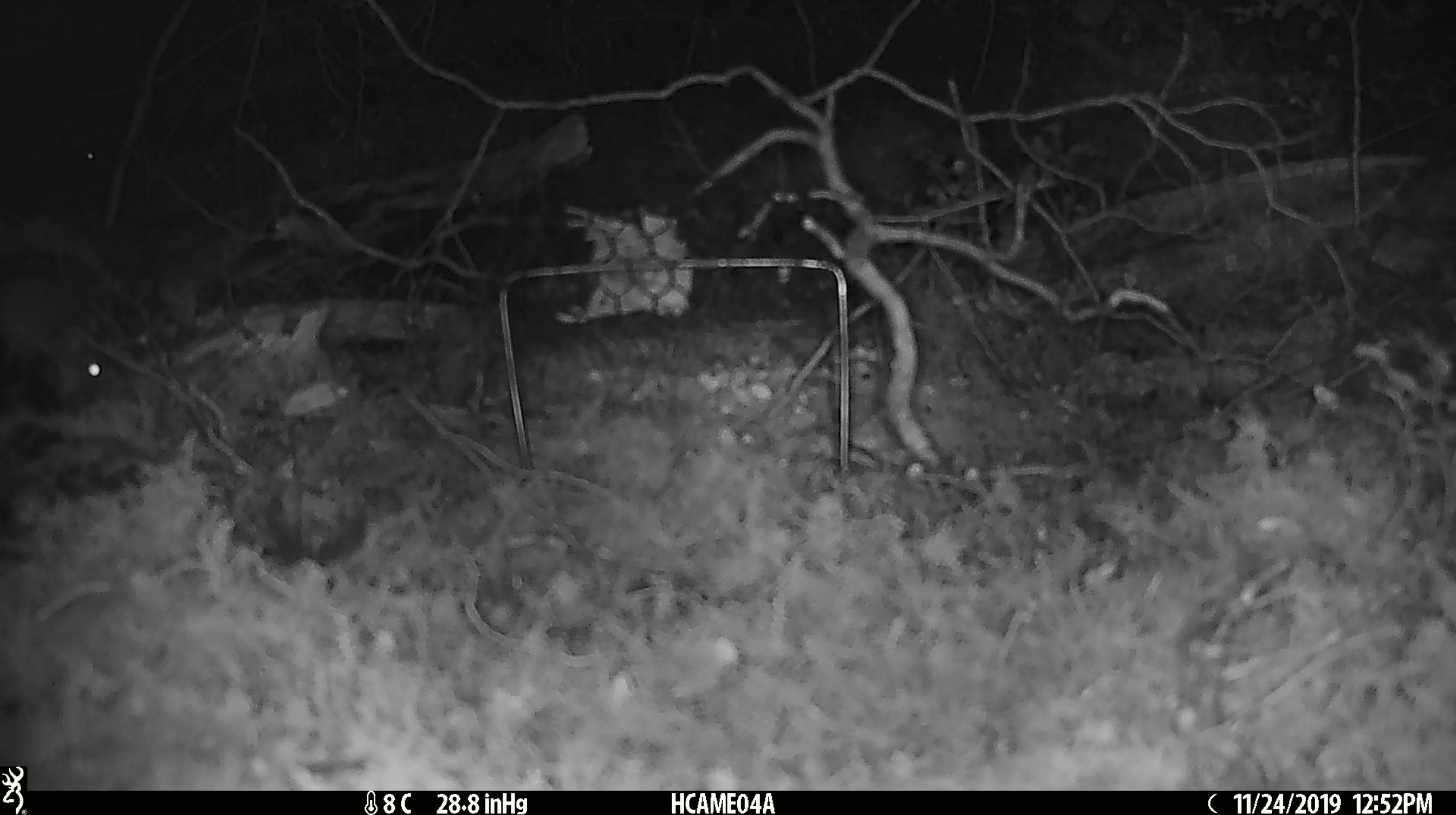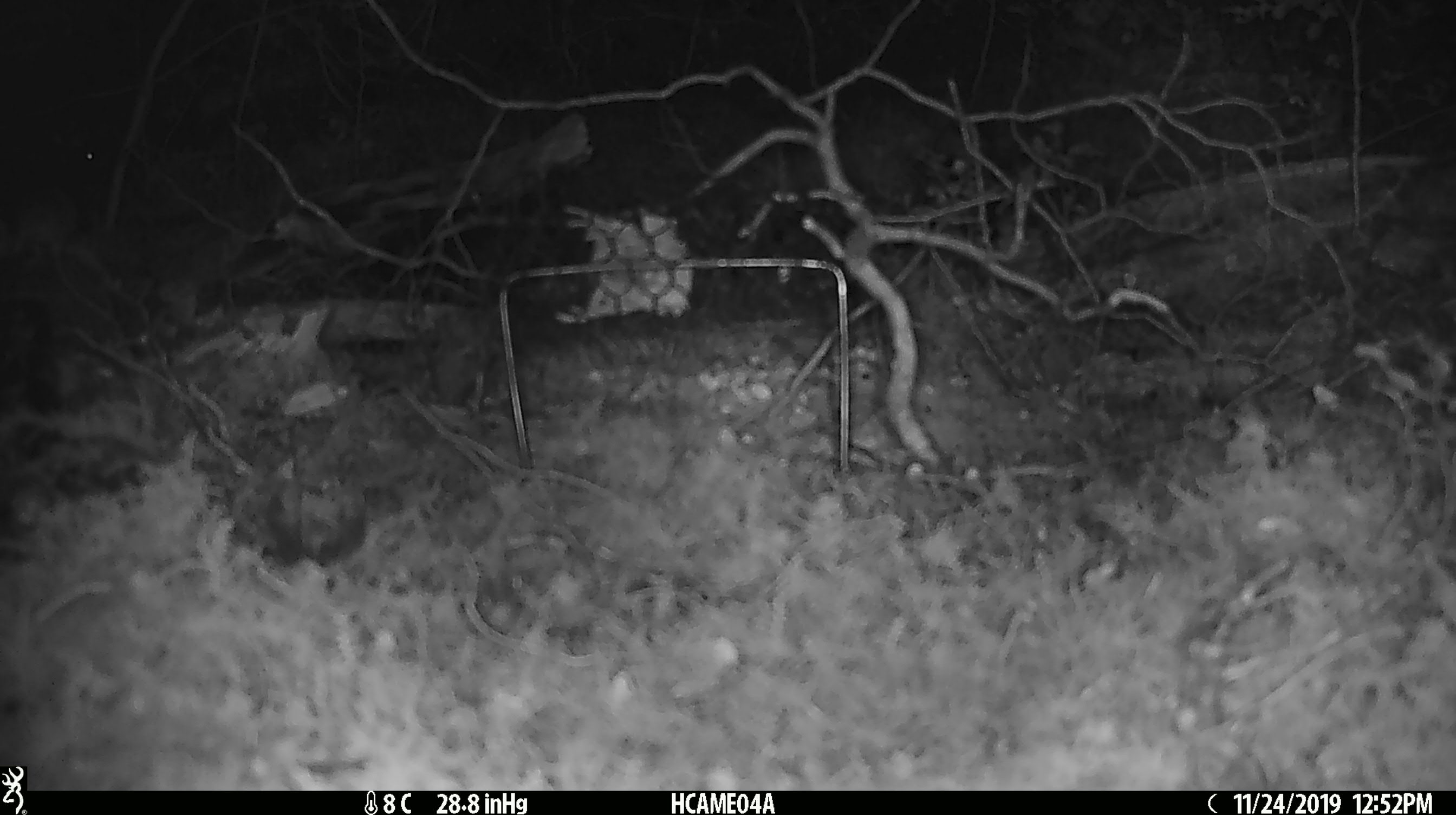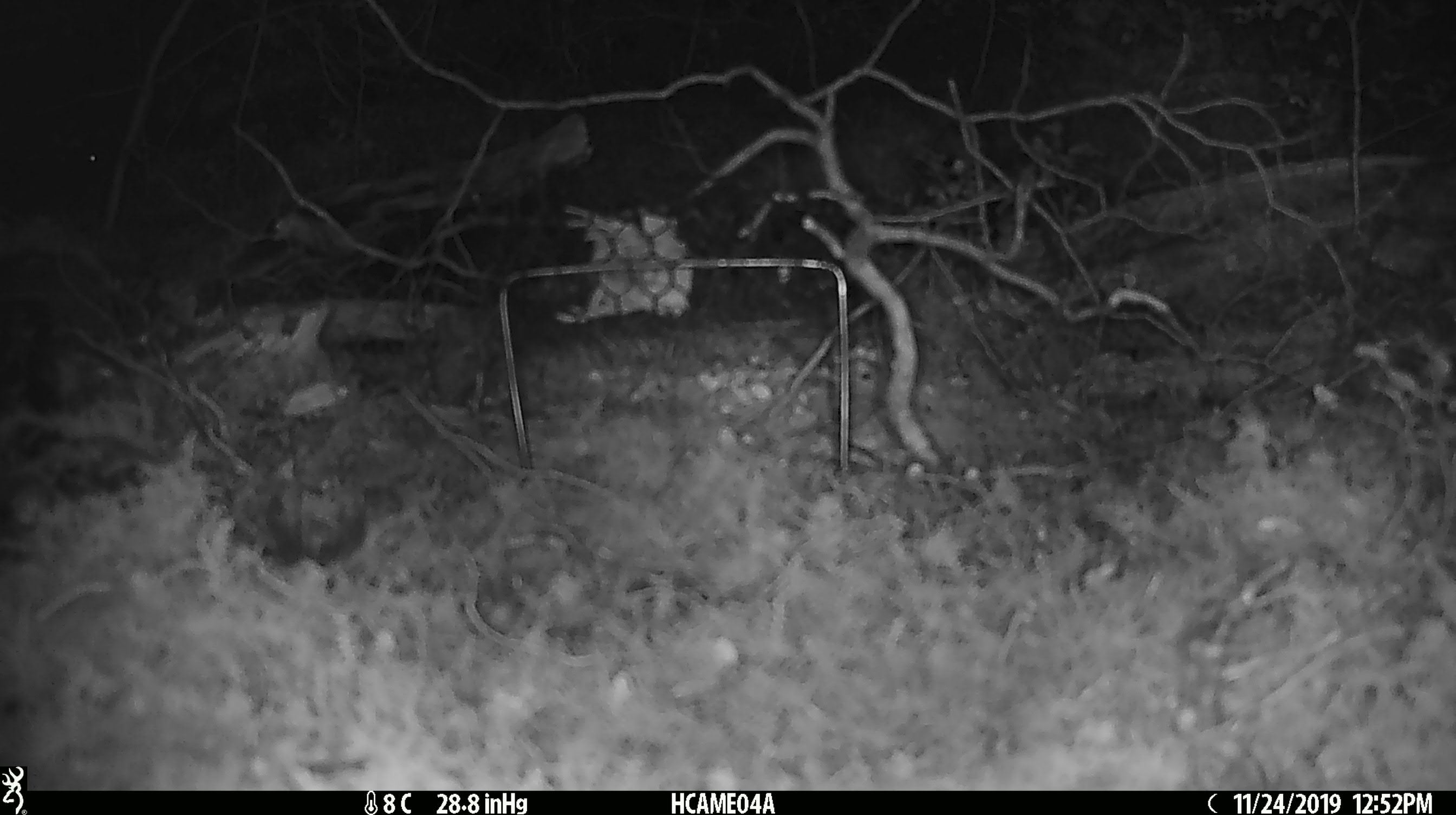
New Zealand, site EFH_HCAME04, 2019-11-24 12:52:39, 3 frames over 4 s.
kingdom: Animalia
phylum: Chordata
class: Mammalia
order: Rodentia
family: Muridae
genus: Mus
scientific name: Mus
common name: mouse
Mouse (Mus).